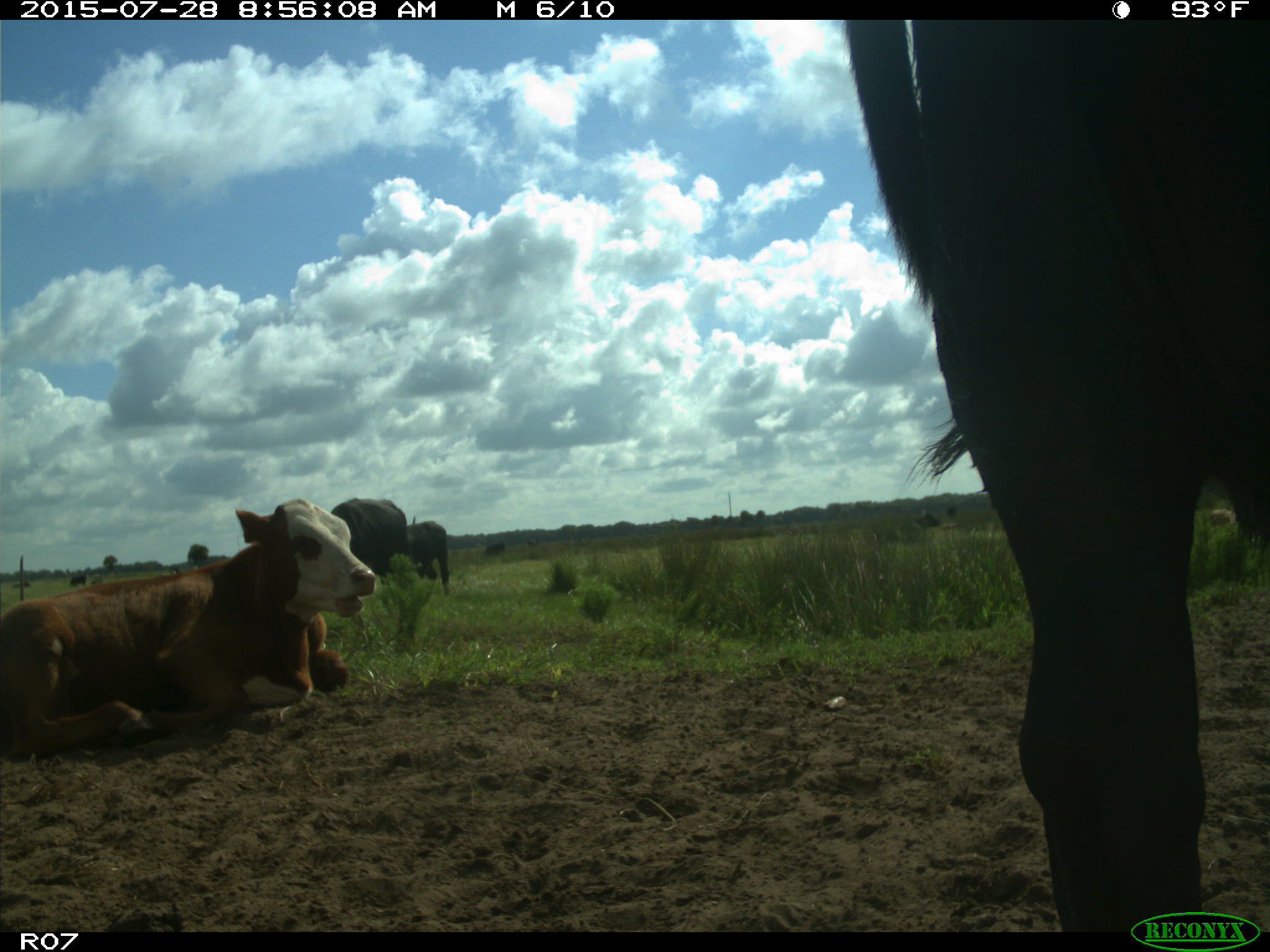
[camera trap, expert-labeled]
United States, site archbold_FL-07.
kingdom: Animalia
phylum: Chordata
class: Mammalia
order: Artiodactyla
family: Bovidae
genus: Bos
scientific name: Bos taurus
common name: domestic cow